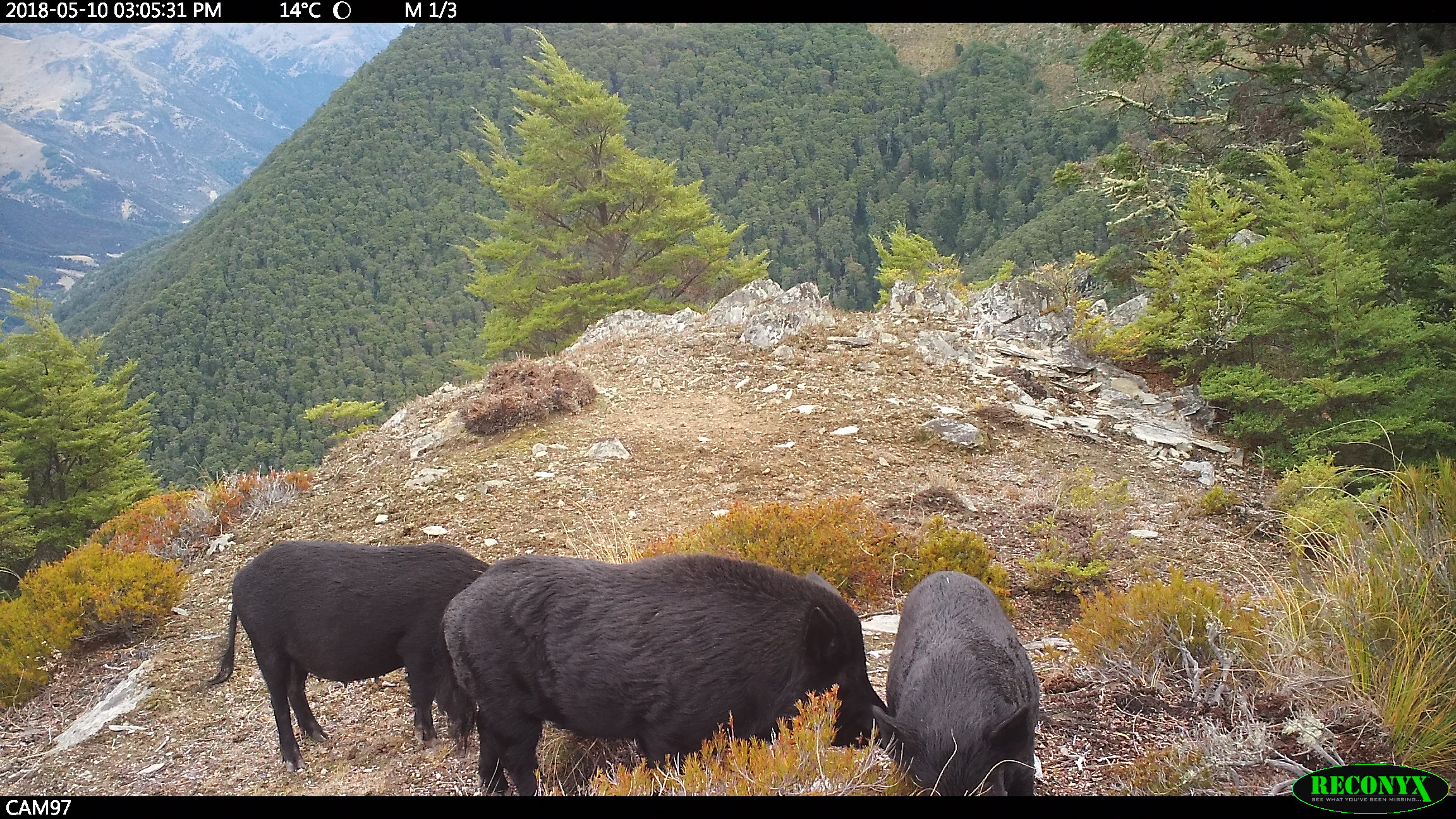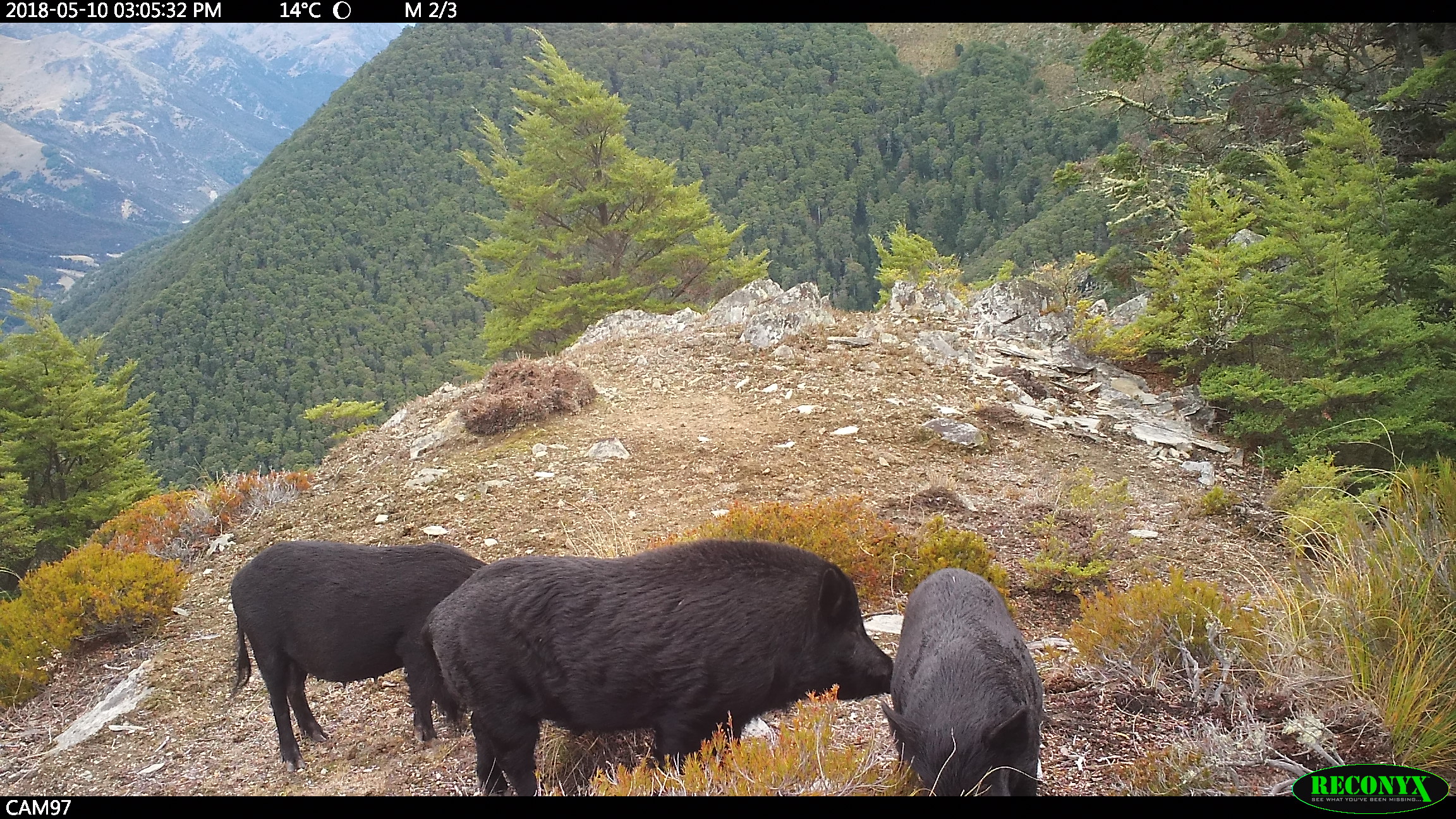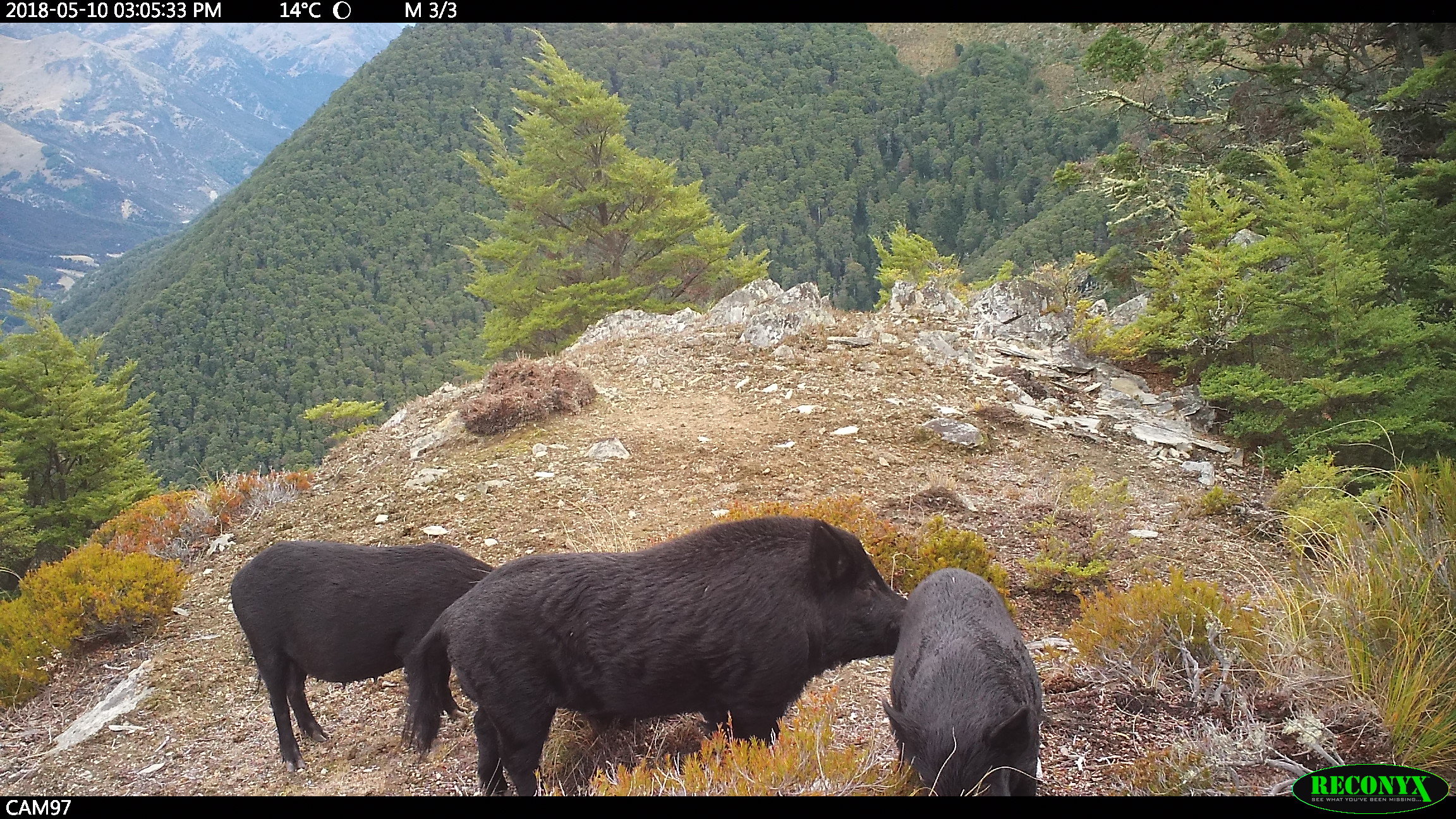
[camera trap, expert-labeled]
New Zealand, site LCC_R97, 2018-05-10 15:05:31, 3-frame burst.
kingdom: Animalia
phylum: Chordata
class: Mammalia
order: Artiodactyla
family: Suidae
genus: Sus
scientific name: Sus scrofa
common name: pig